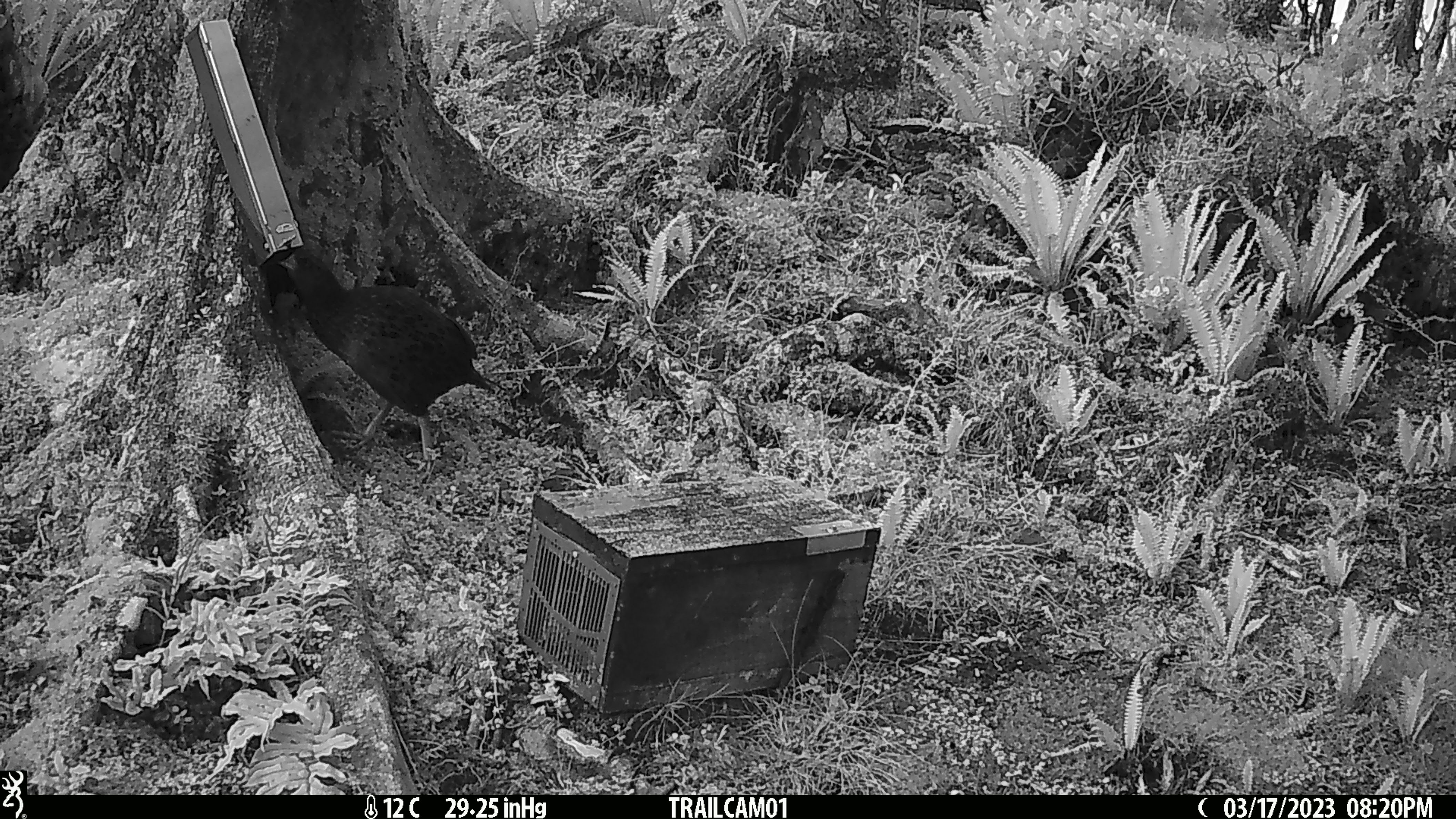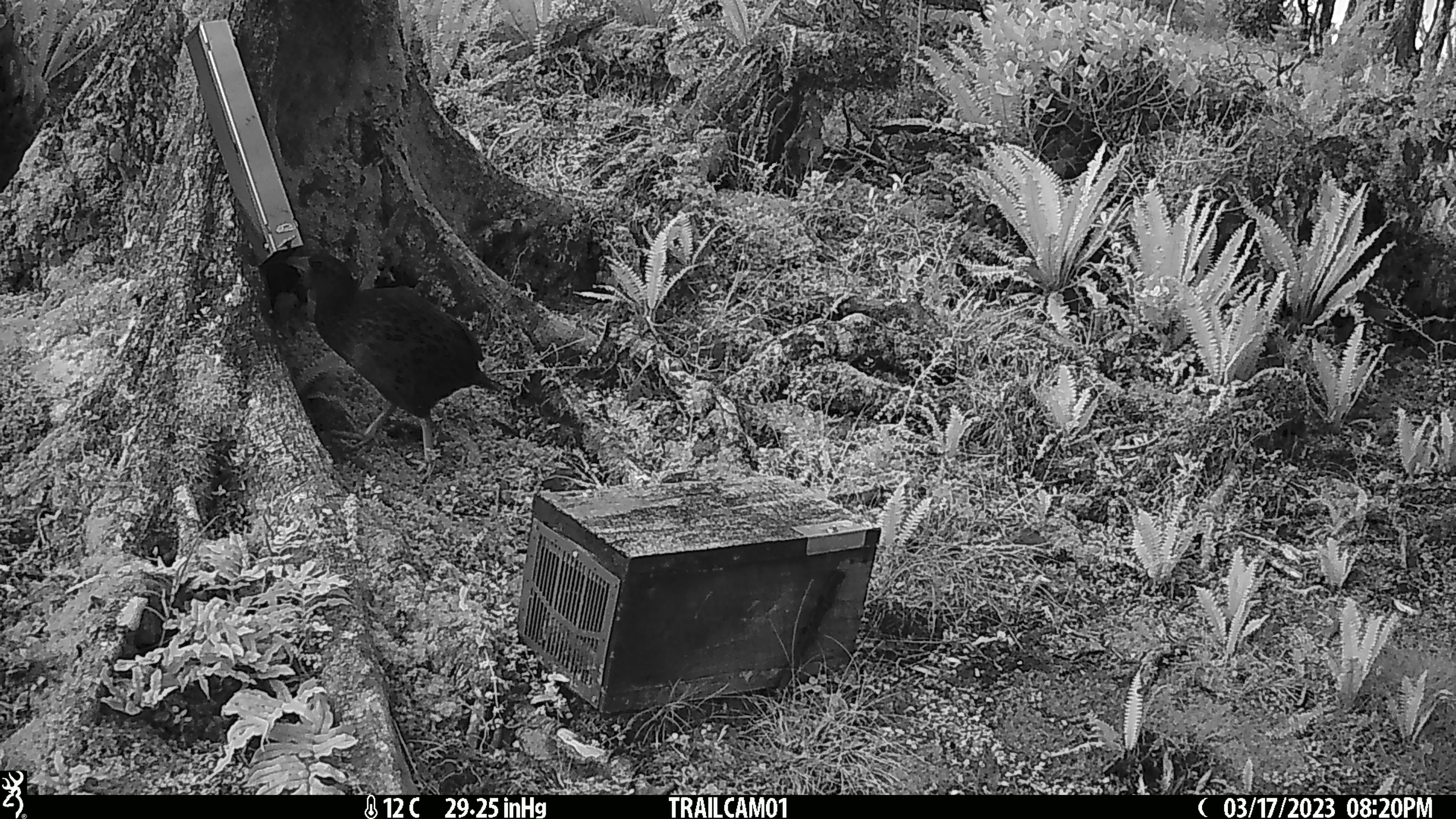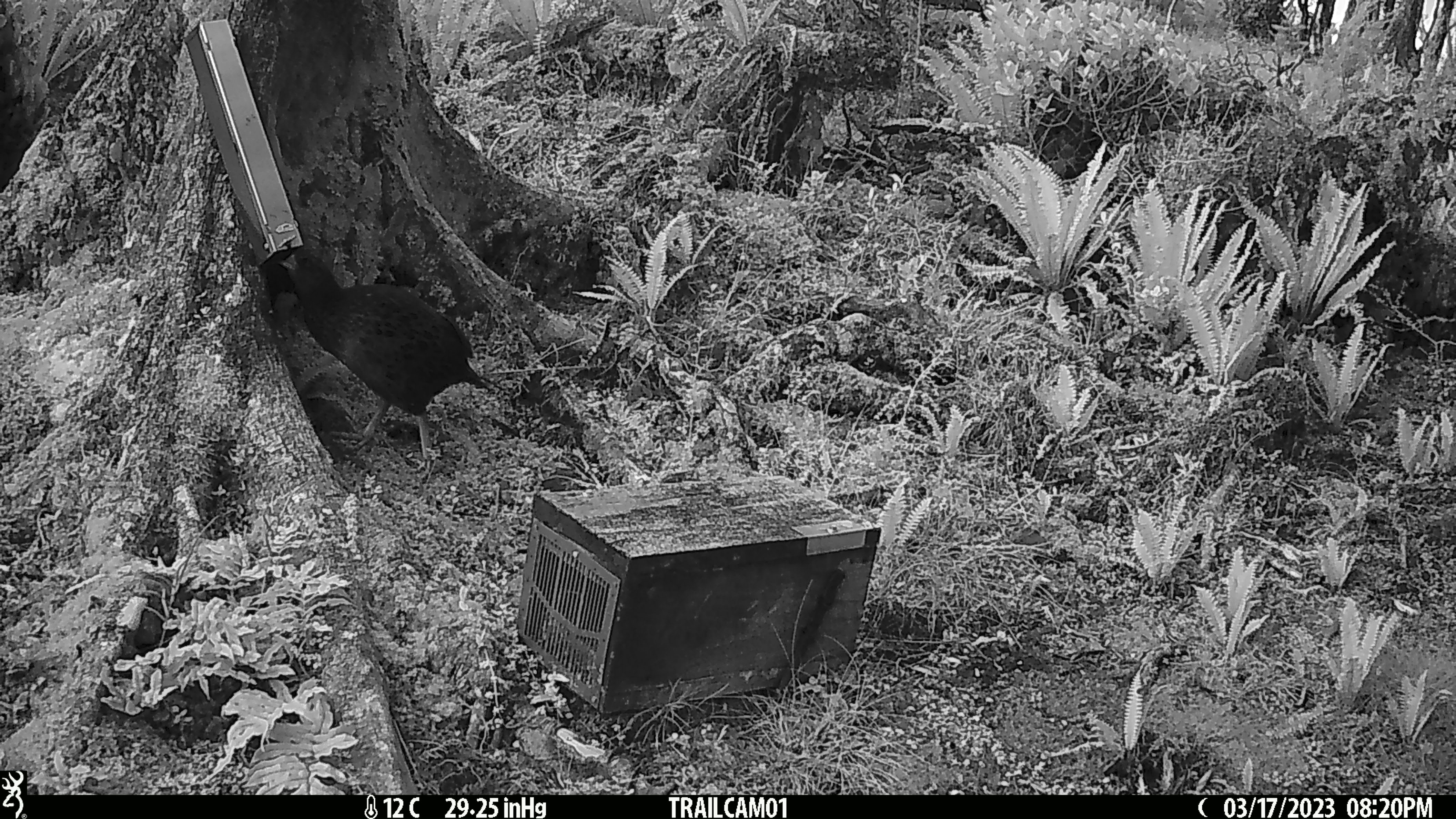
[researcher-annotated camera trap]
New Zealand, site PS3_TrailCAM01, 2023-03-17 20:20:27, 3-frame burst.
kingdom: Animalia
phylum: Chordata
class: Aves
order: Gruiformes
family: Rallidae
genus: Gallirallus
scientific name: Gallirallus australis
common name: weka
Weka (Gallirallus australis).